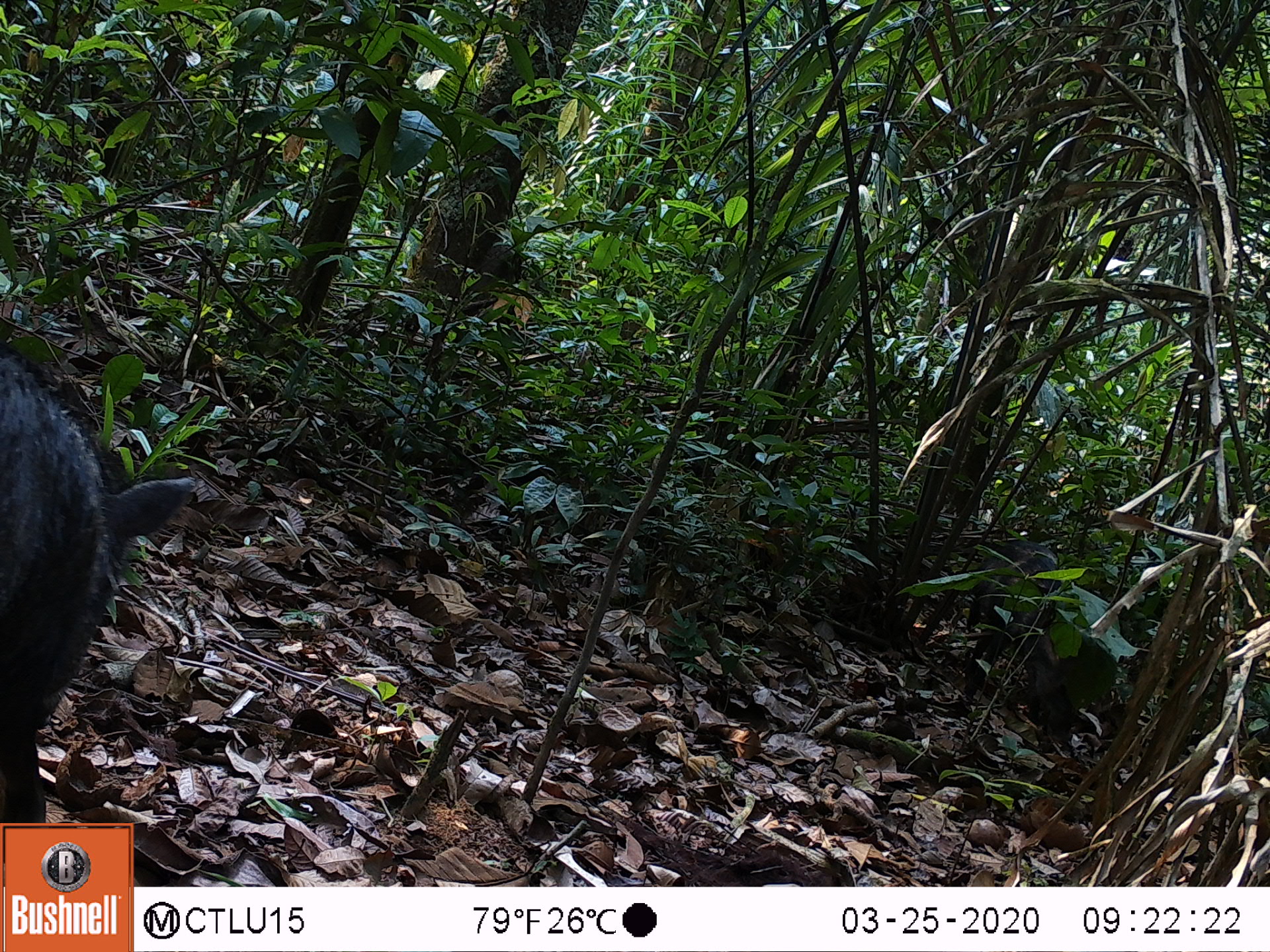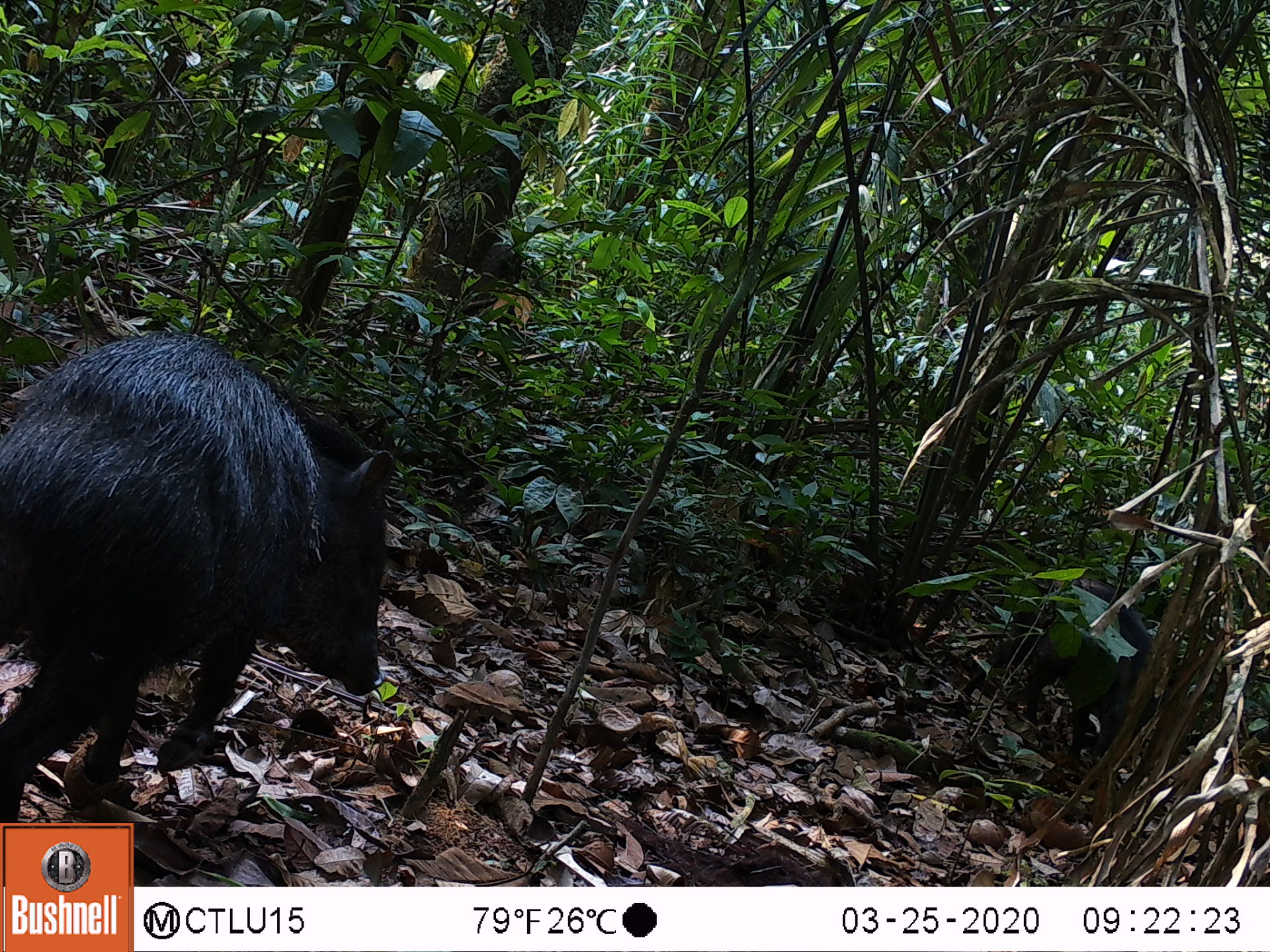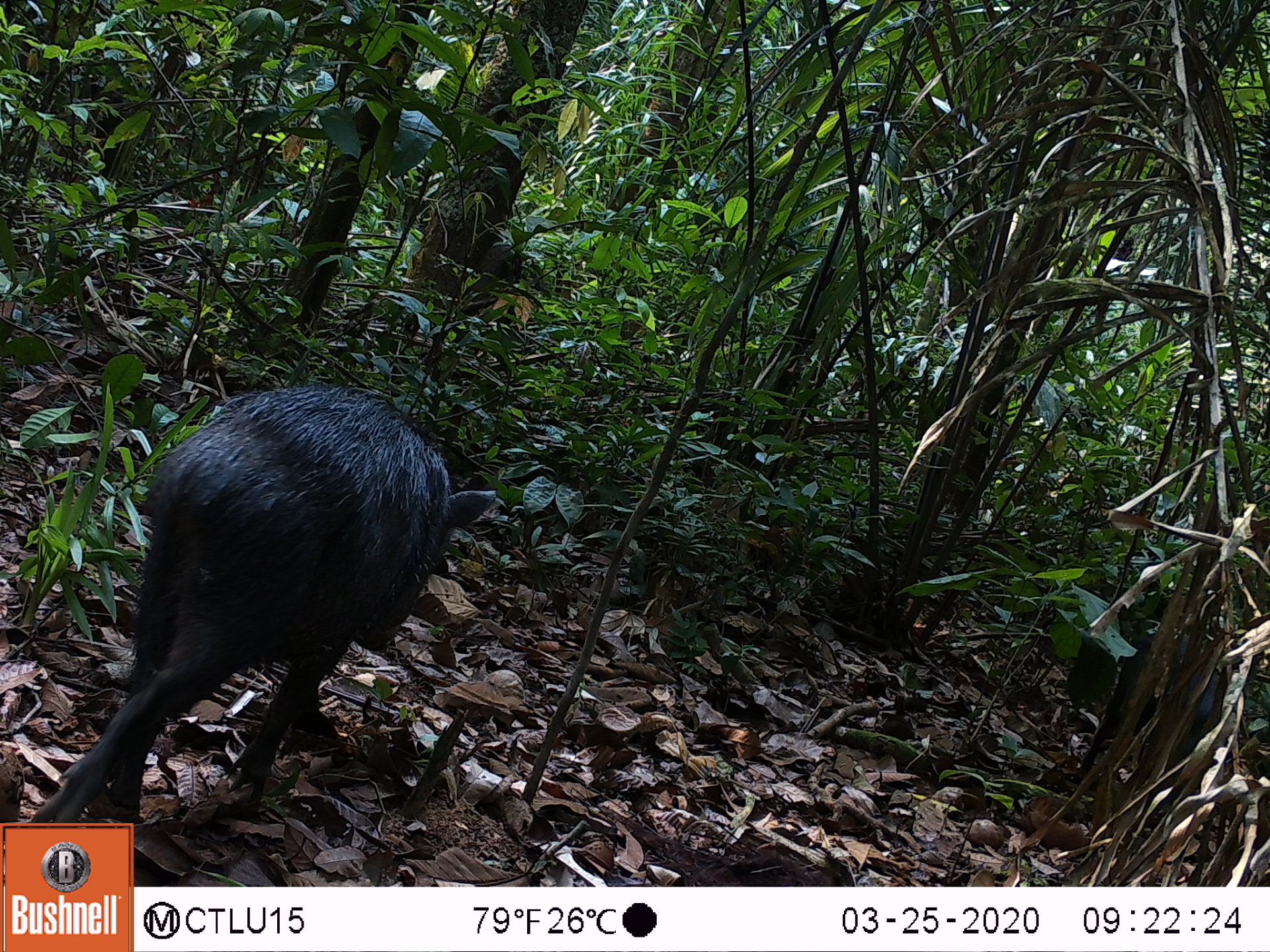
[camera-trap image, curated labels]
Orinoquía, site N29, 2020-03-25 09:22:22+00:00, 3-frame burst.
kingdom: Animalia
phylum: Chordata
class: Mammalia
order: Artiodactyla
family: Tayassuidae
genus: Pecari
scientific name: Pecari tajacu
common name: collared peccary